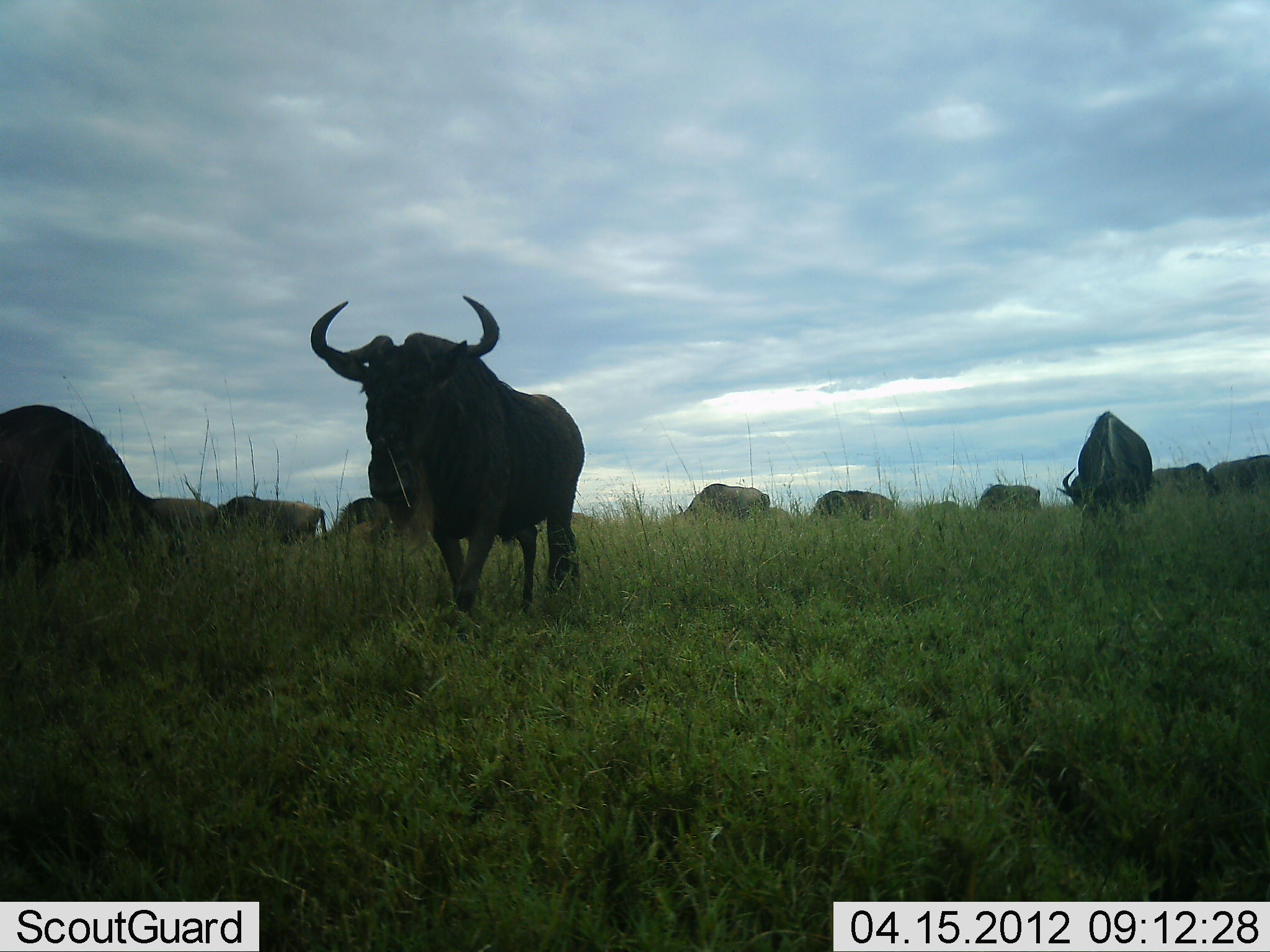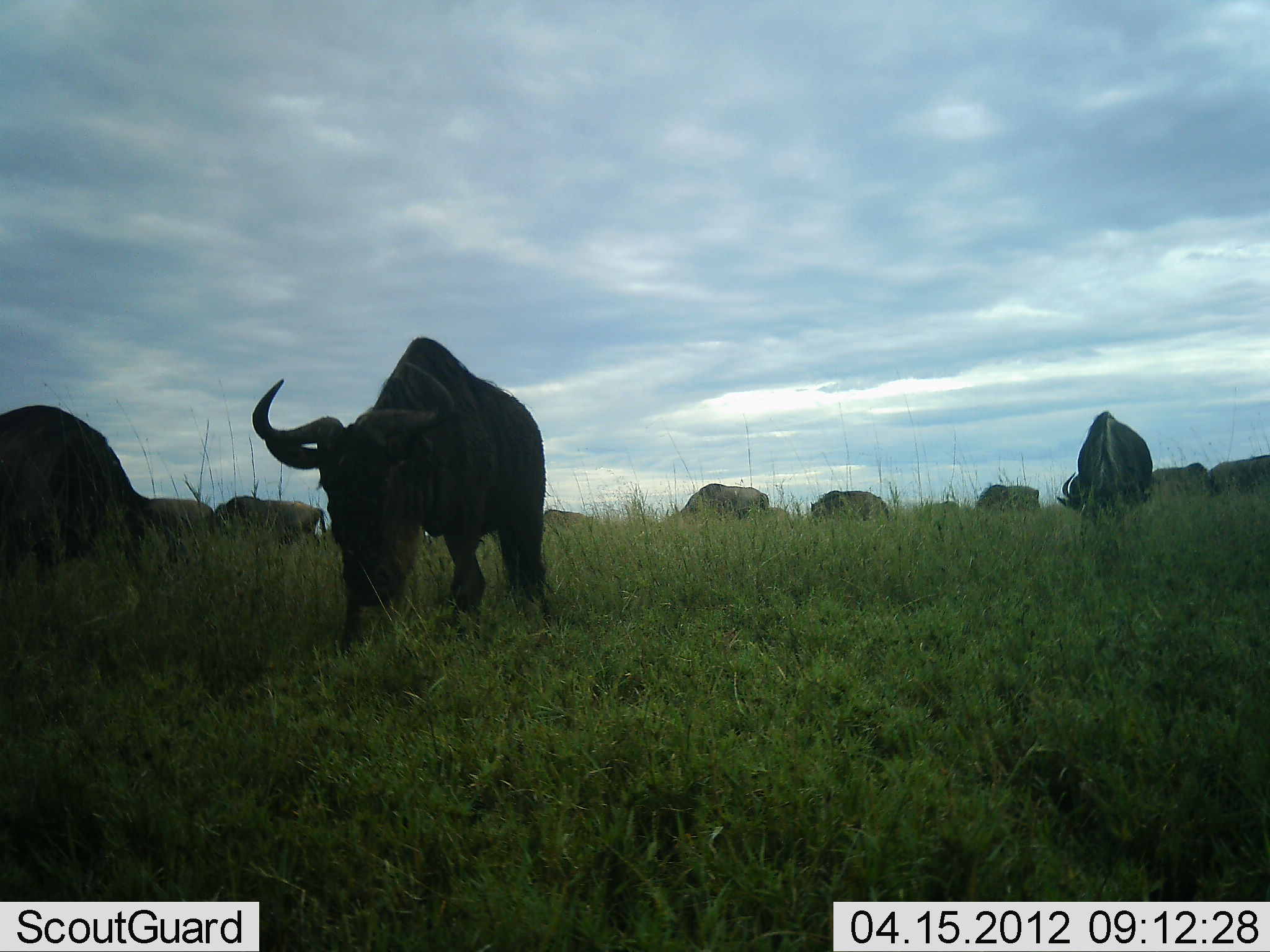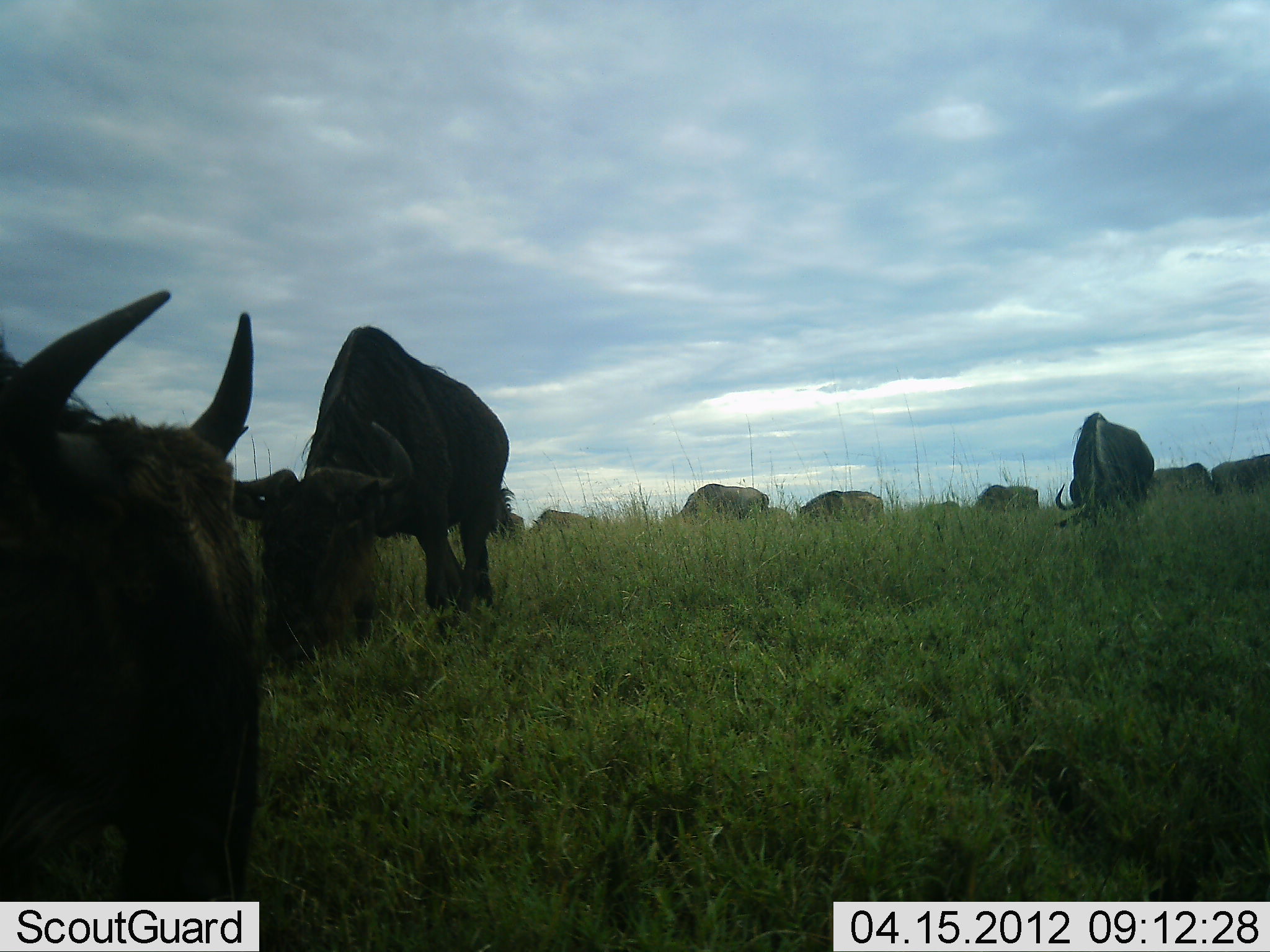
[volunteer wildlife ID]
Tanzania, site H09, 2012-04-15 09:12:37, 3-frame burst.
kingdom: Animalia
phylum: Chordata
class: Mammalia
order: Artiodactyla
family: Bovidae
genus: Connochaetes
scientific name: Connochaetes taurinus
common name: blue wildebeest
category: wildebeest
Wildebeest (blue wildebeest) (Connochaetes taurinus), count 11-50. Behavior (volunteer vote fractions): standing 34%, resting 3%, moving 38%, interacting 6%. Young present (vote fraction): 3%. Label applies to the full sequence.